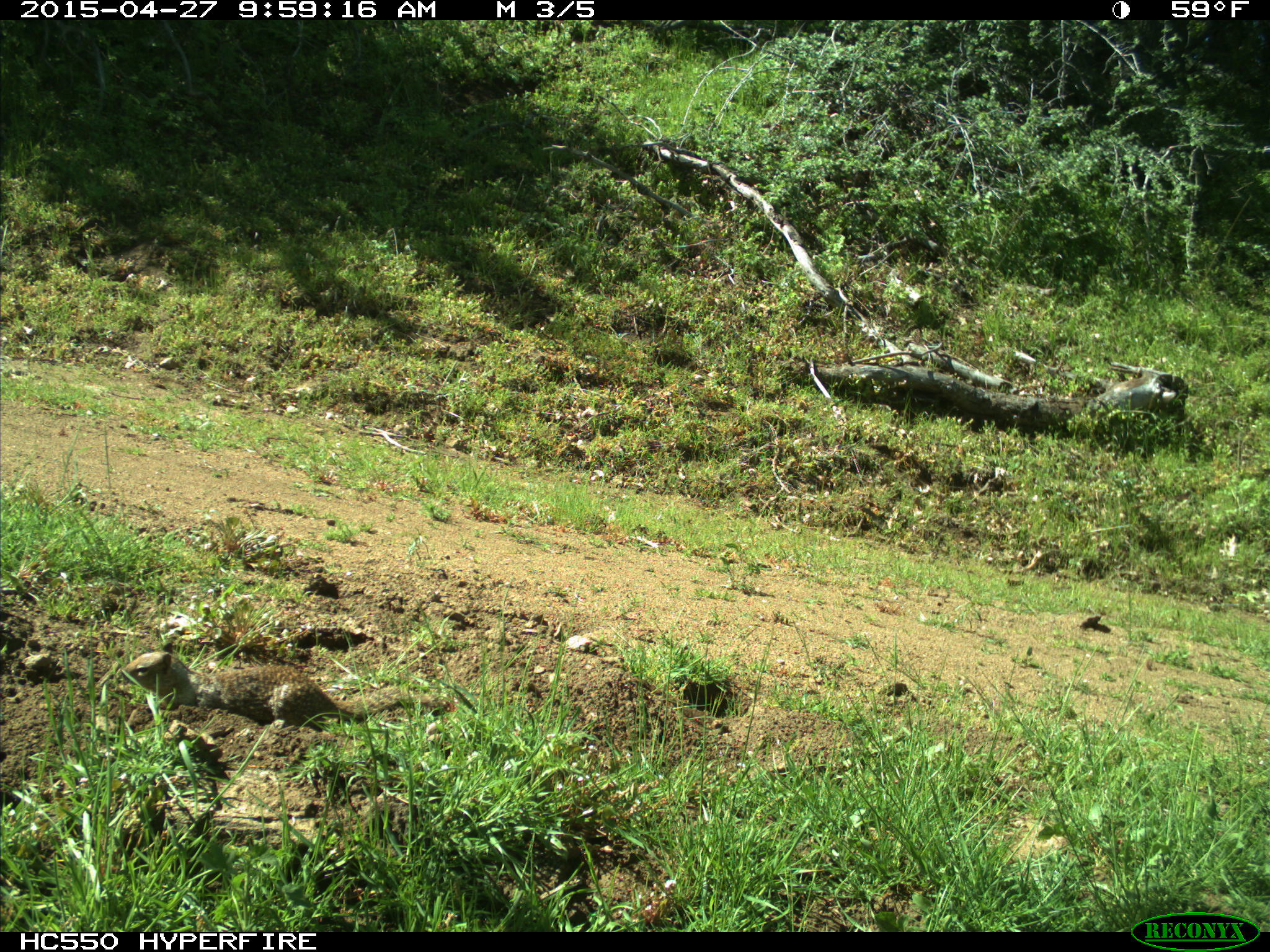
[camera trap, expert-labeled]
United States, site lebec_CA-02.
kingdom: Animalia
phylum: Chordata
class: Mammalia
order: Rodentia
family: Sciuridae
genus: Otospermophilus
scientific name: Otospermophilus beecheyi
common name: california ground squirrel